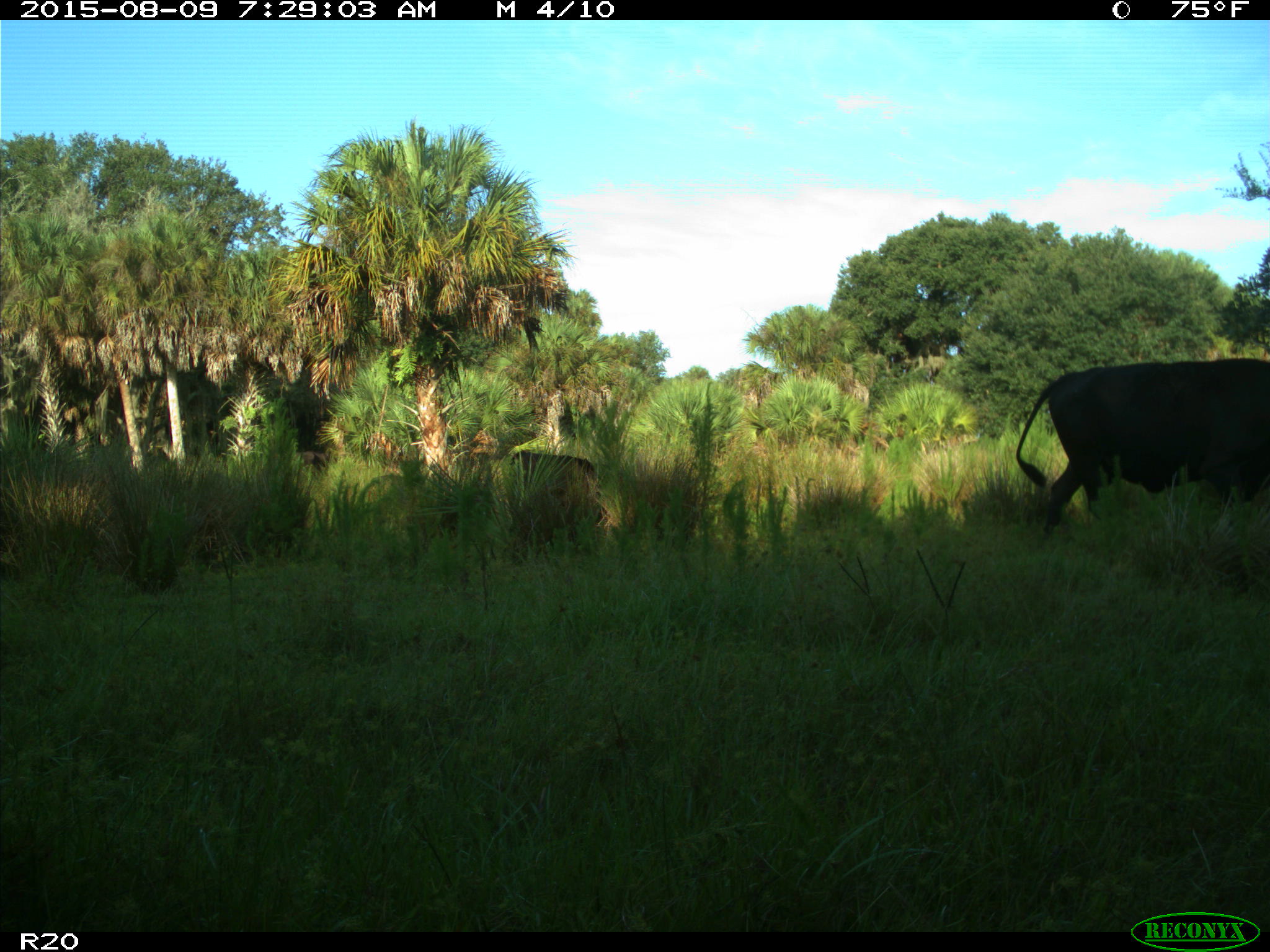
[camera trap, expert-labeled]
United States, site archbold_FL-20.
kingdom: Animalia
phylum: Chordata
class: Mammalia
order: Artiodactyla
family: Bovidae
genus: Bos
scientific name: Bos taurus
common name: domestic cow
Bos taurus (domestic cow).